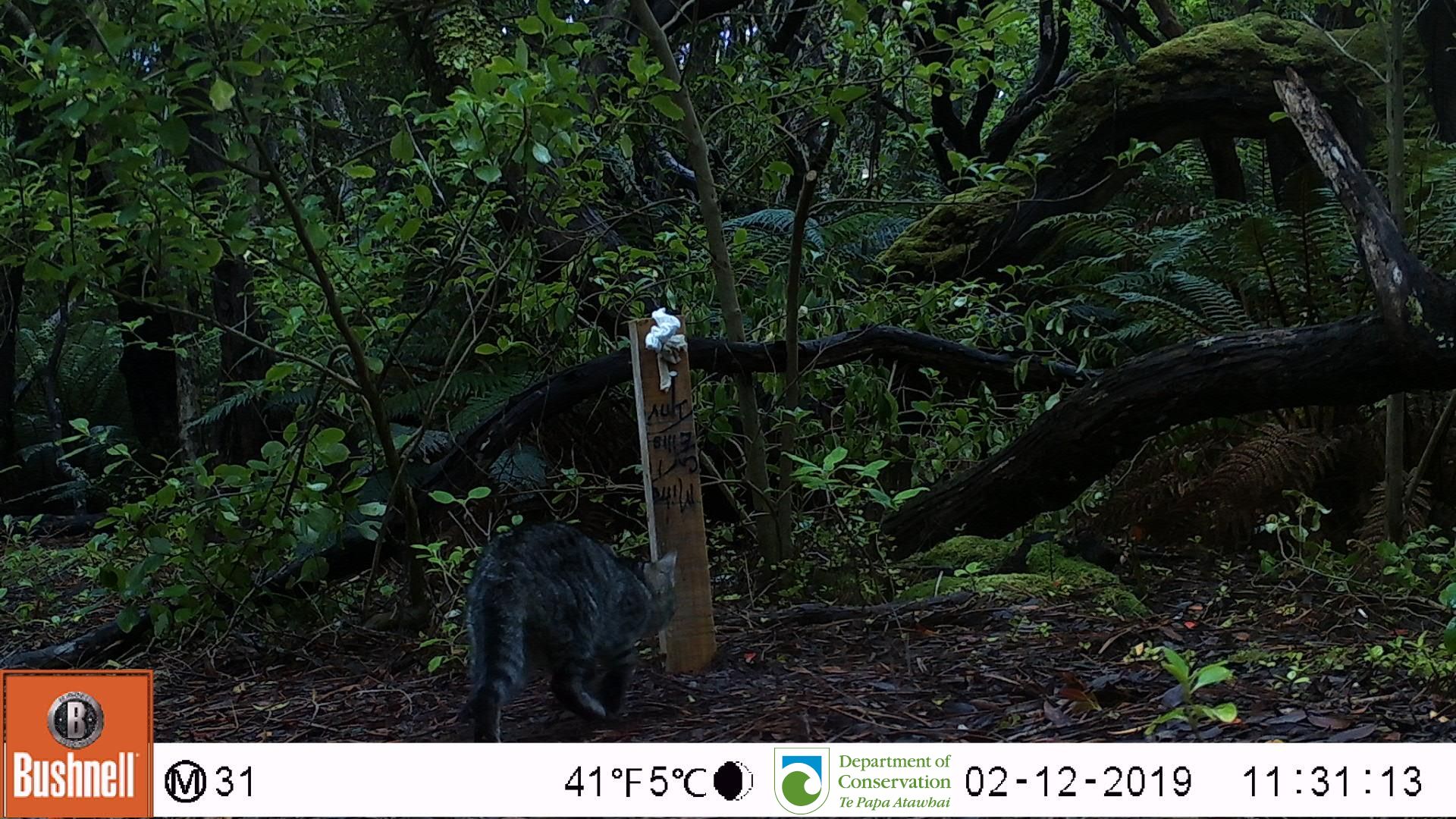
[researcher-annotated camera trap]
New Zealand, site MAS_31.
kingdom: Animalia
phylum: Chordata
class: Mammalia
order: Carnivora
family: Felidae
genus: Felis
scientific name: Felis catus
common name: domestic cat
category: cat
Cat (domestic cat) (Felis catus).